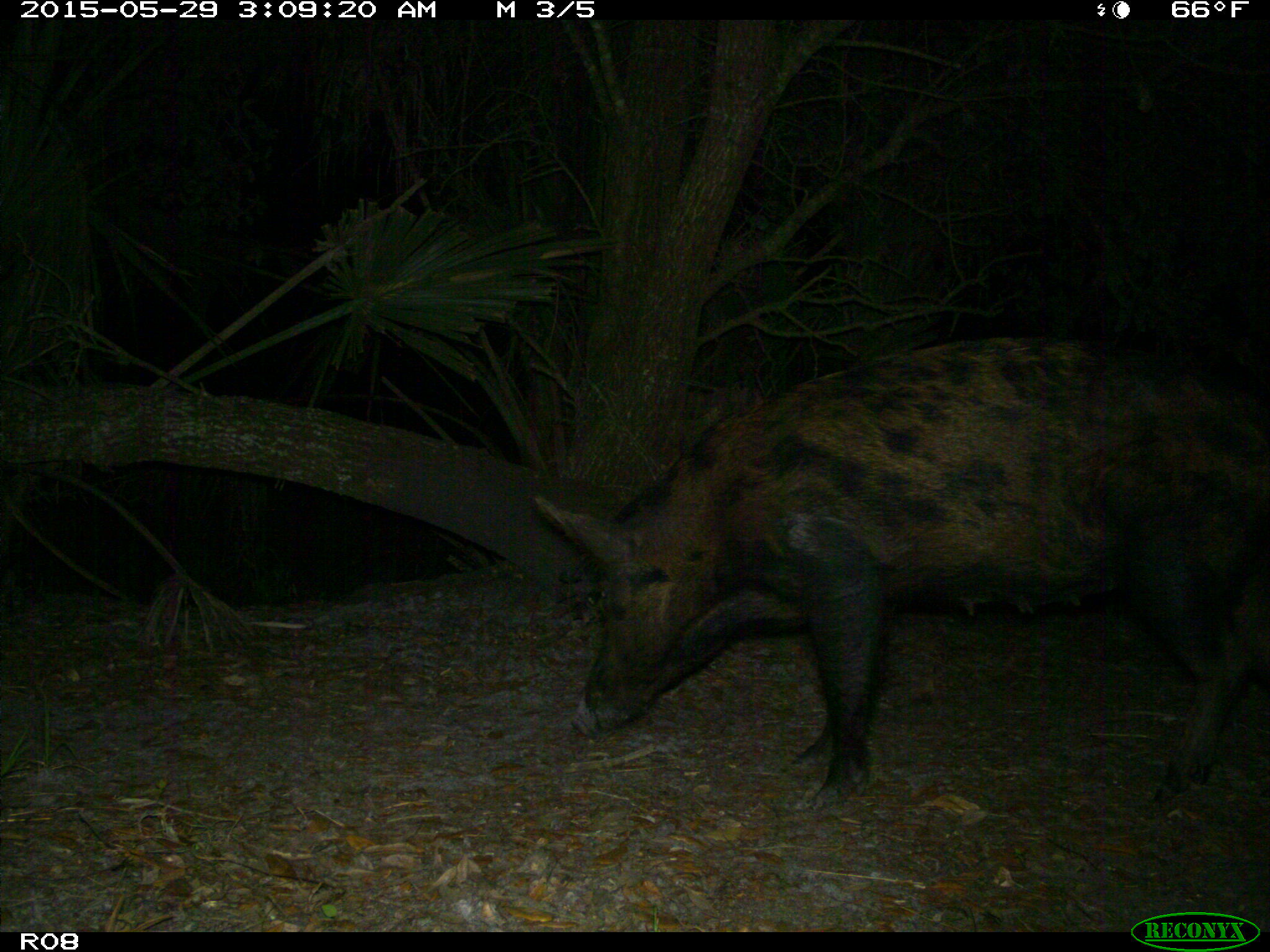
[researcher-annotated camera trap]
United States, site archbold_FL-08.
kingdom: Animalia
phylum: Chordata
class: Mammalia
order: Artiodactyla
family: Suidae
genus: Sus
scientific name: Sus scrofa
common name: wild boar